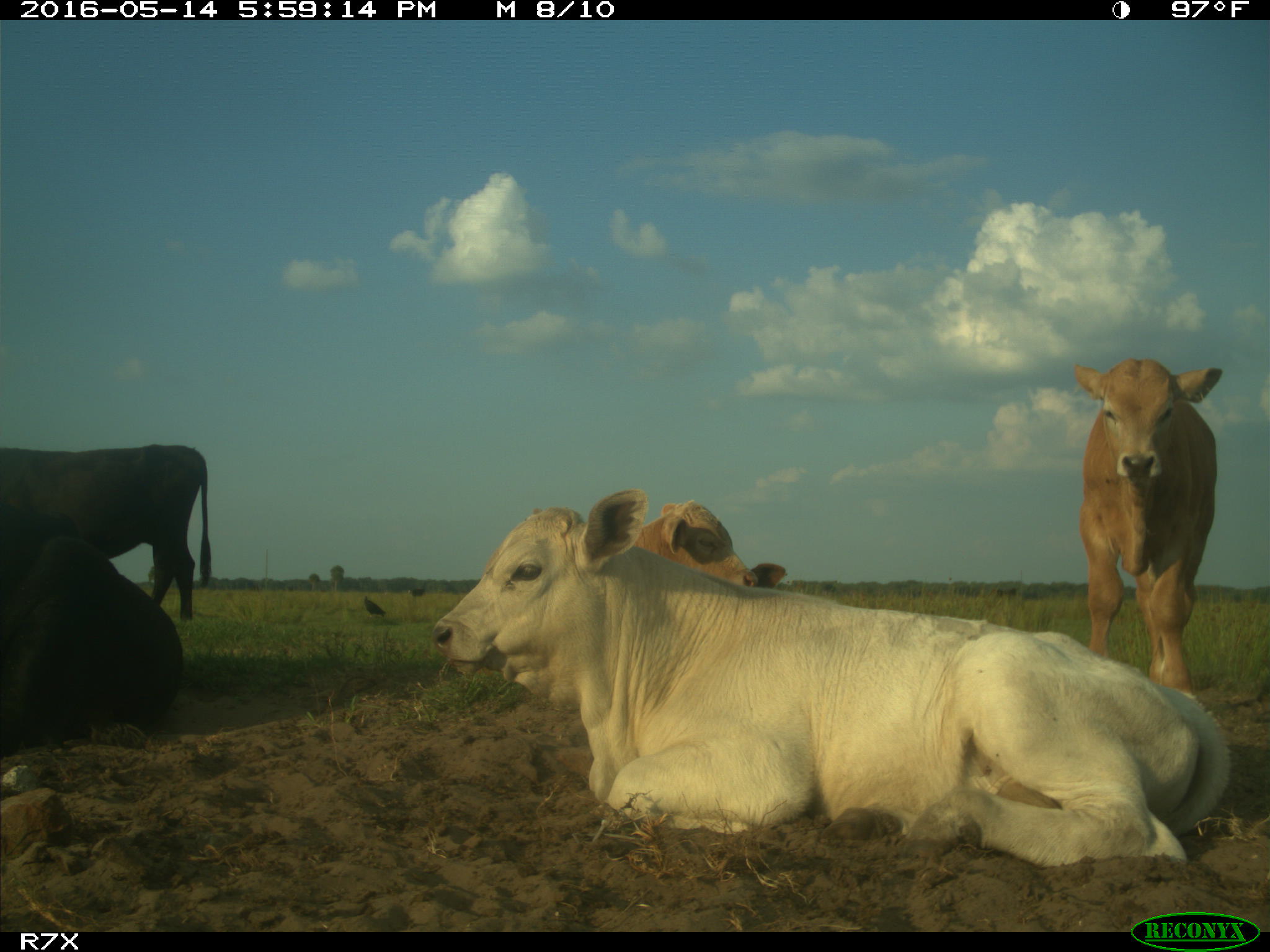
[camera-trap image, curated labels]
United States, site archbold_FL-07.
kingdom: Animalia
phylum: Chordata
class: Mammalia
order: Artiodactyla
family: Bovidae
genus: Bos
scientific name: Bos taurus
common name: domestic cow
Bos taurus (domestic cow).